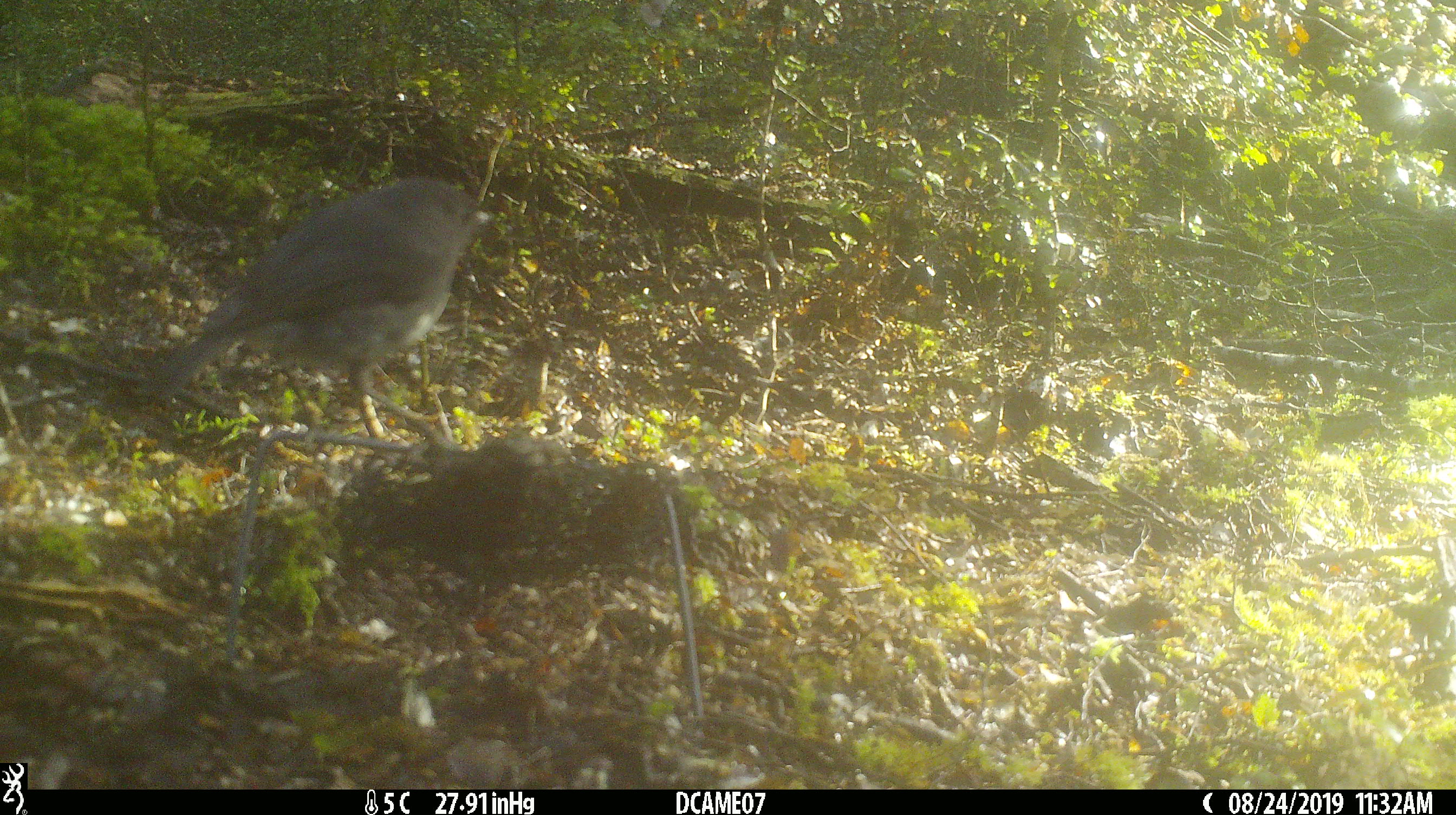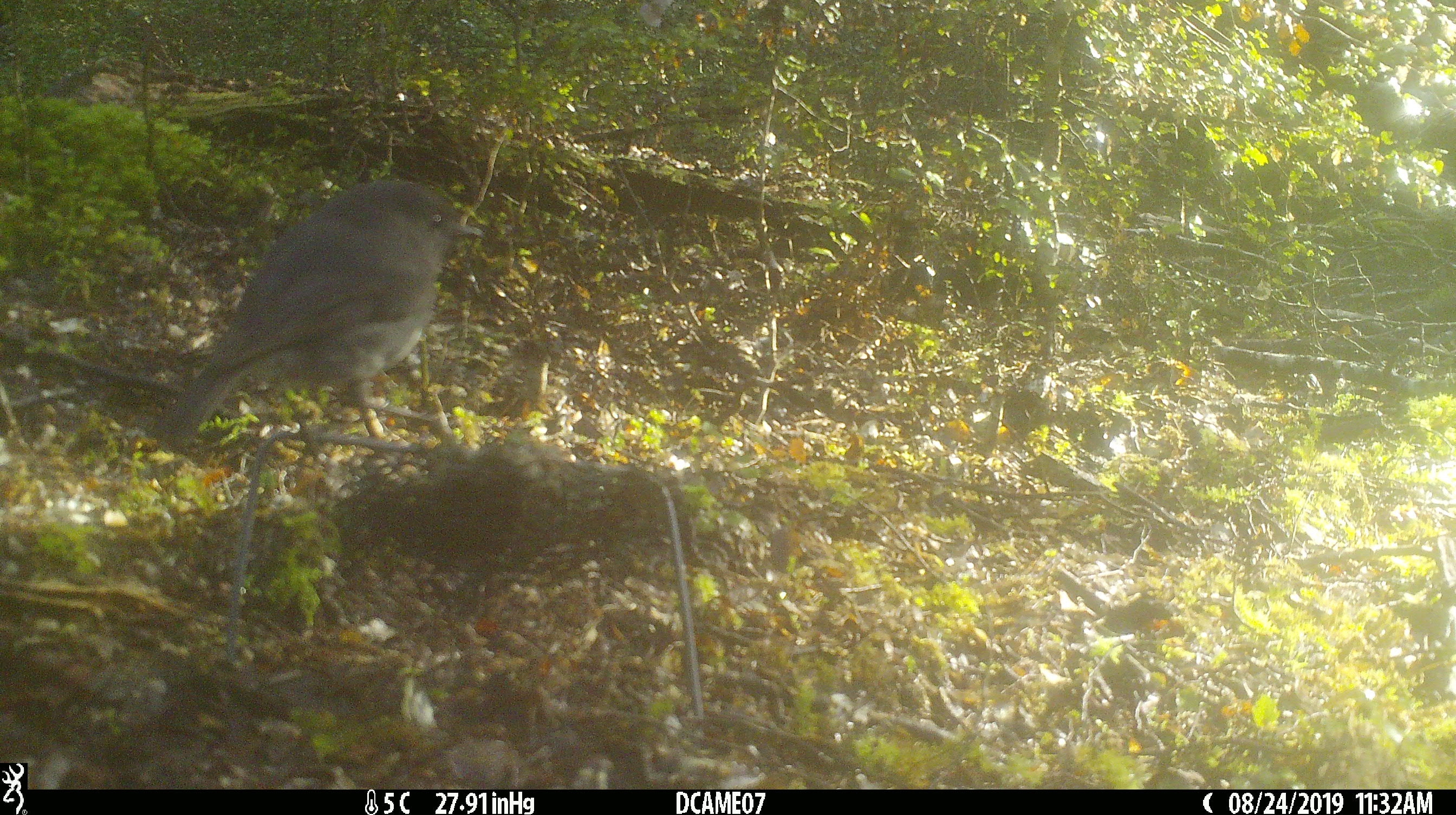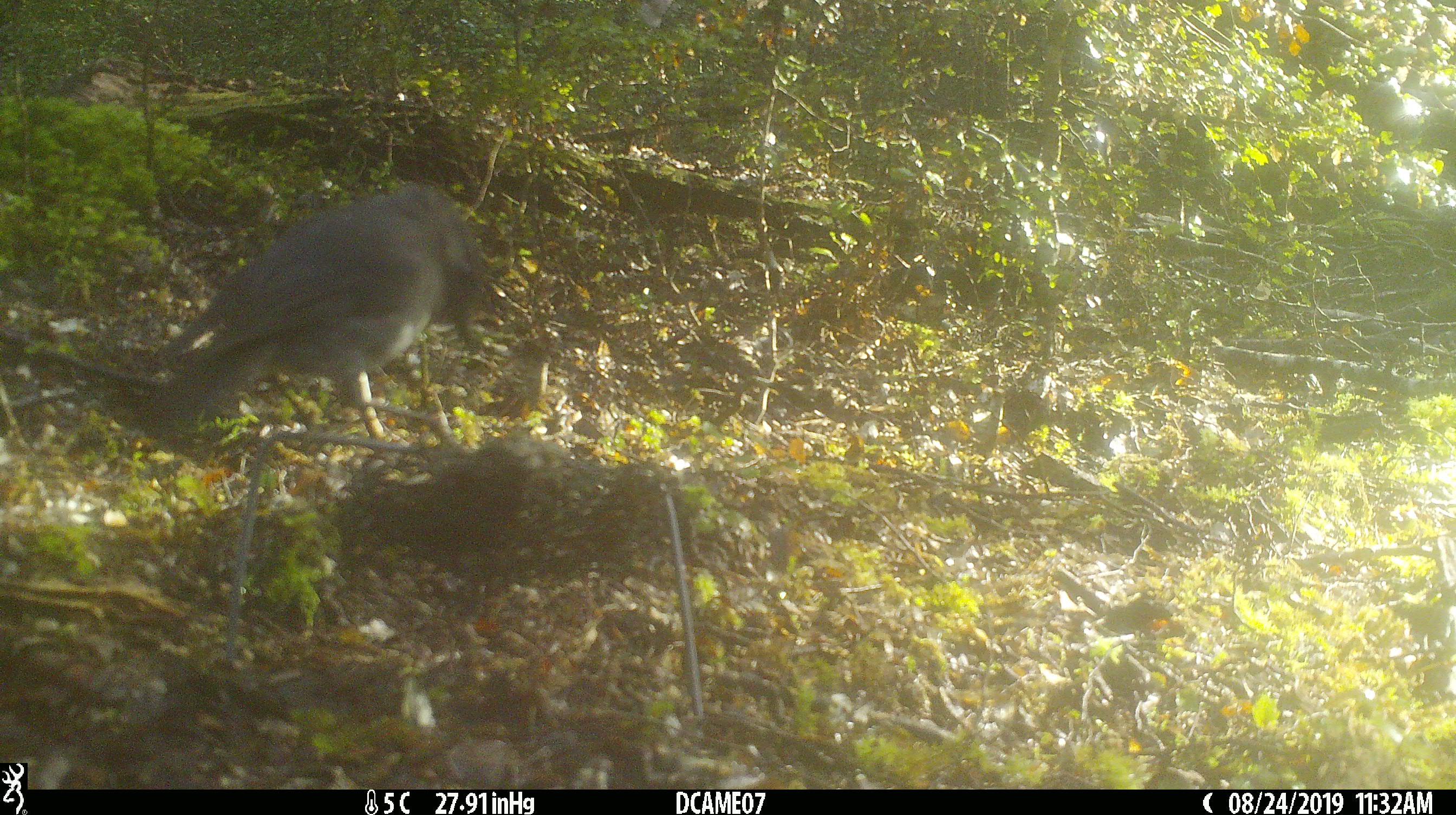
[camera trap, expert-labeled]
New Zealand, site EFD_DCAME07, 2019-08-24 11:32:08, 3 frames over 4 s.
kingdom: Animalia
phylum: Chordata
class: Aves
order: Passeriformes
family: Petroicidae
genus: Petroica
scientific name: Petroica australis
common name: new zealand robin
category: robin